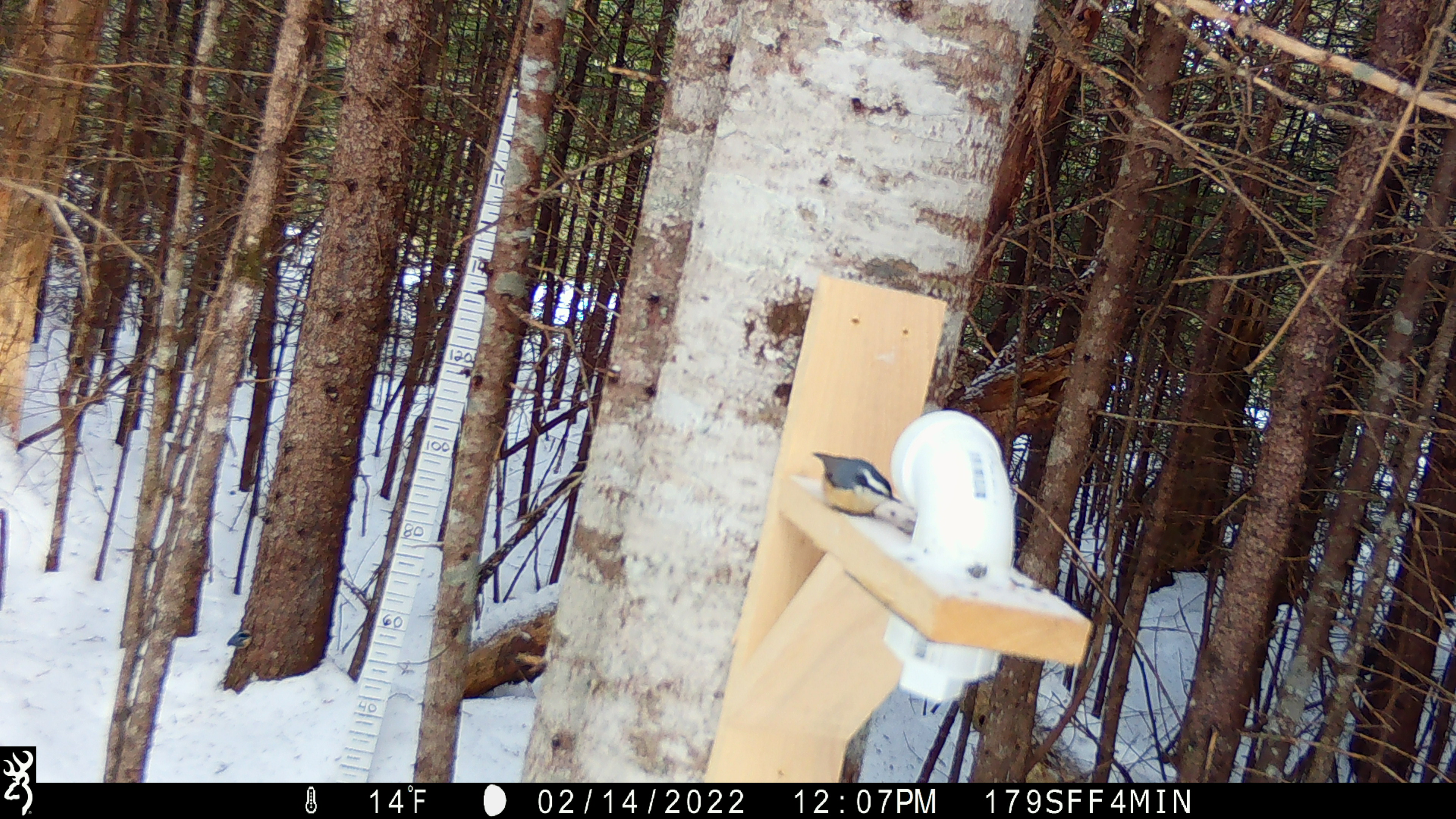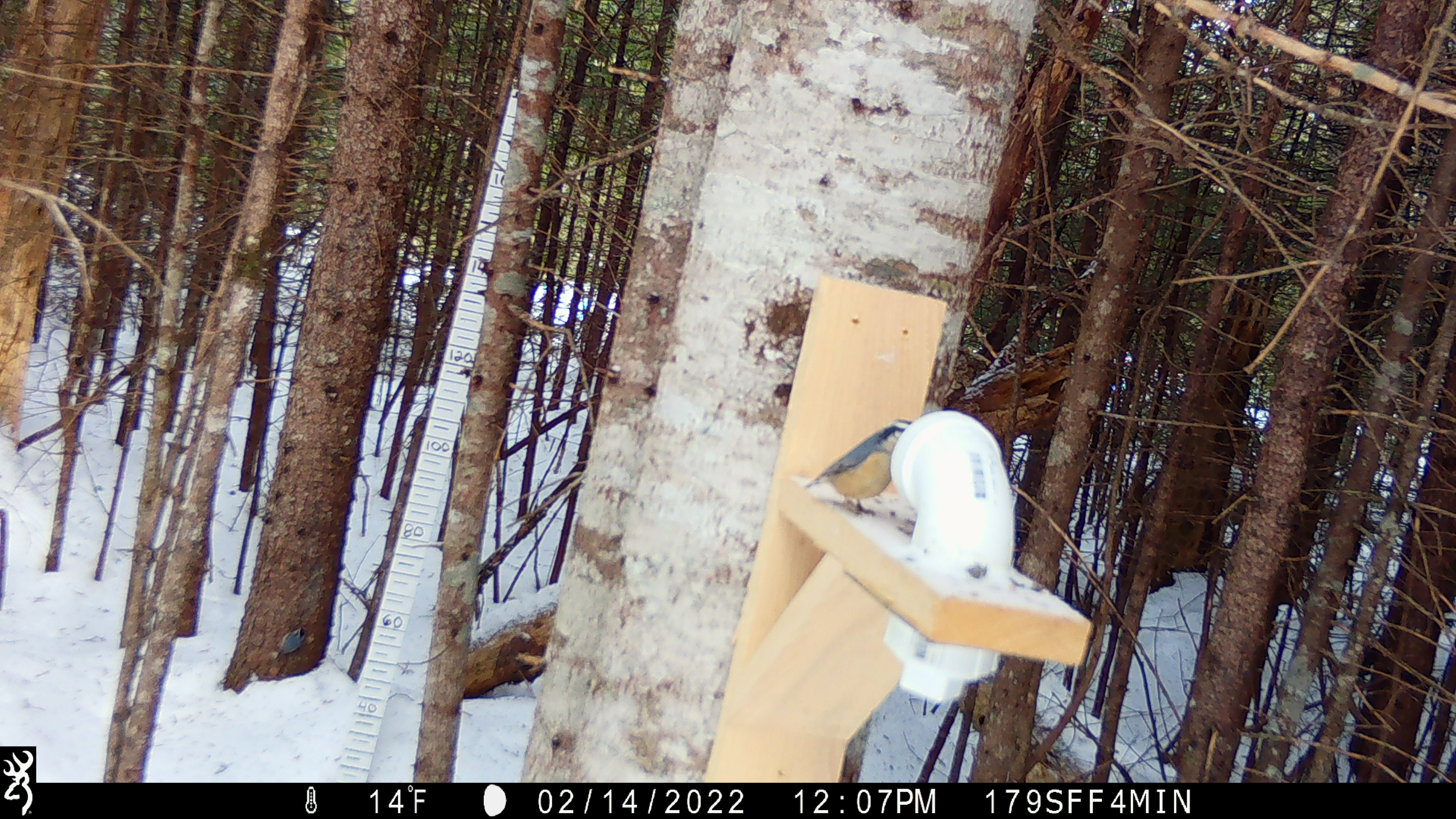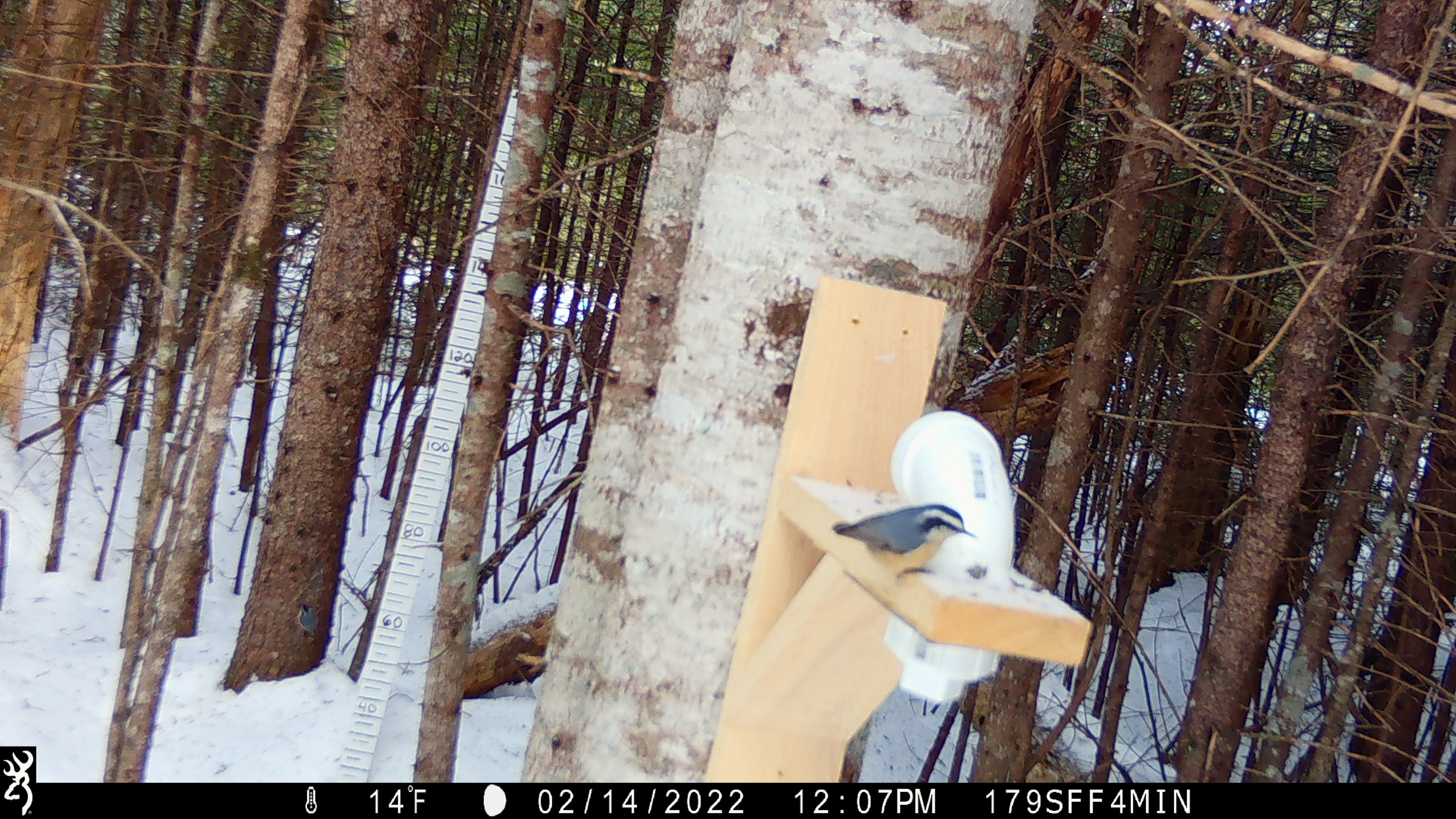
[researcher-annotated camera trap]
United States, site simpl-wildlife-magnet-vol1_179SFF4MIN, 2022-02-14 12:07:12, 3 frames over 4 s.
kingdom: Animalia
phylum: Chordata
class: Aves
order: Passeriformes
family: Sittidae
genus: Sitta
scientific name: Sitta canadensis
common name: red-breasted nuthatch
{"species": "red-breasted nuthatch (Sitta canadensis)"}